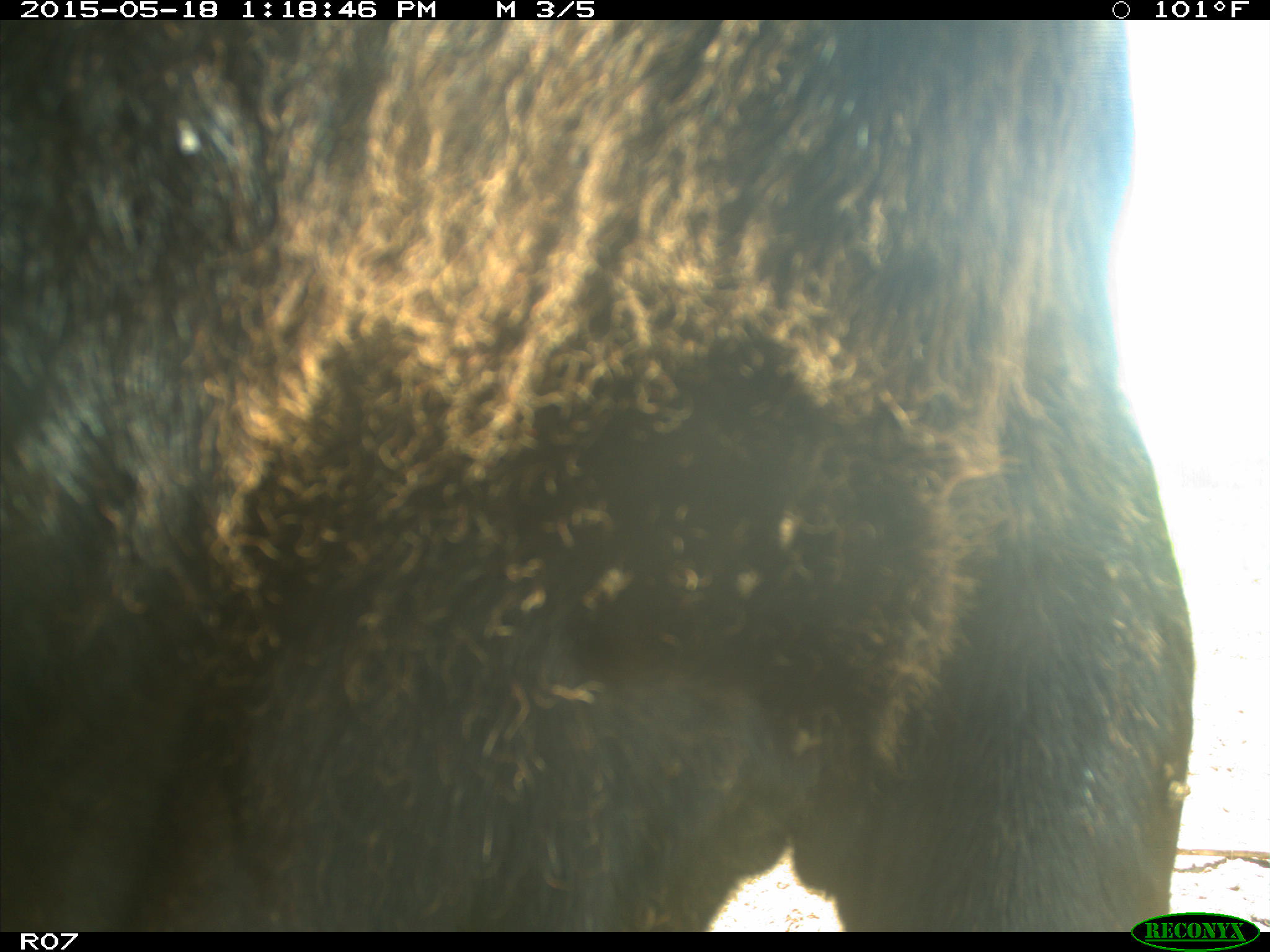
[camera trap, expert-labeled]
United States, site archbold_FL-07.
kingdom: Animalia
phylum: Chordata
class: Mammalia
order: Artiodactyla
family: Bovidae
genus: Bos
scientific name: Bos taurus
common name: domestic cow